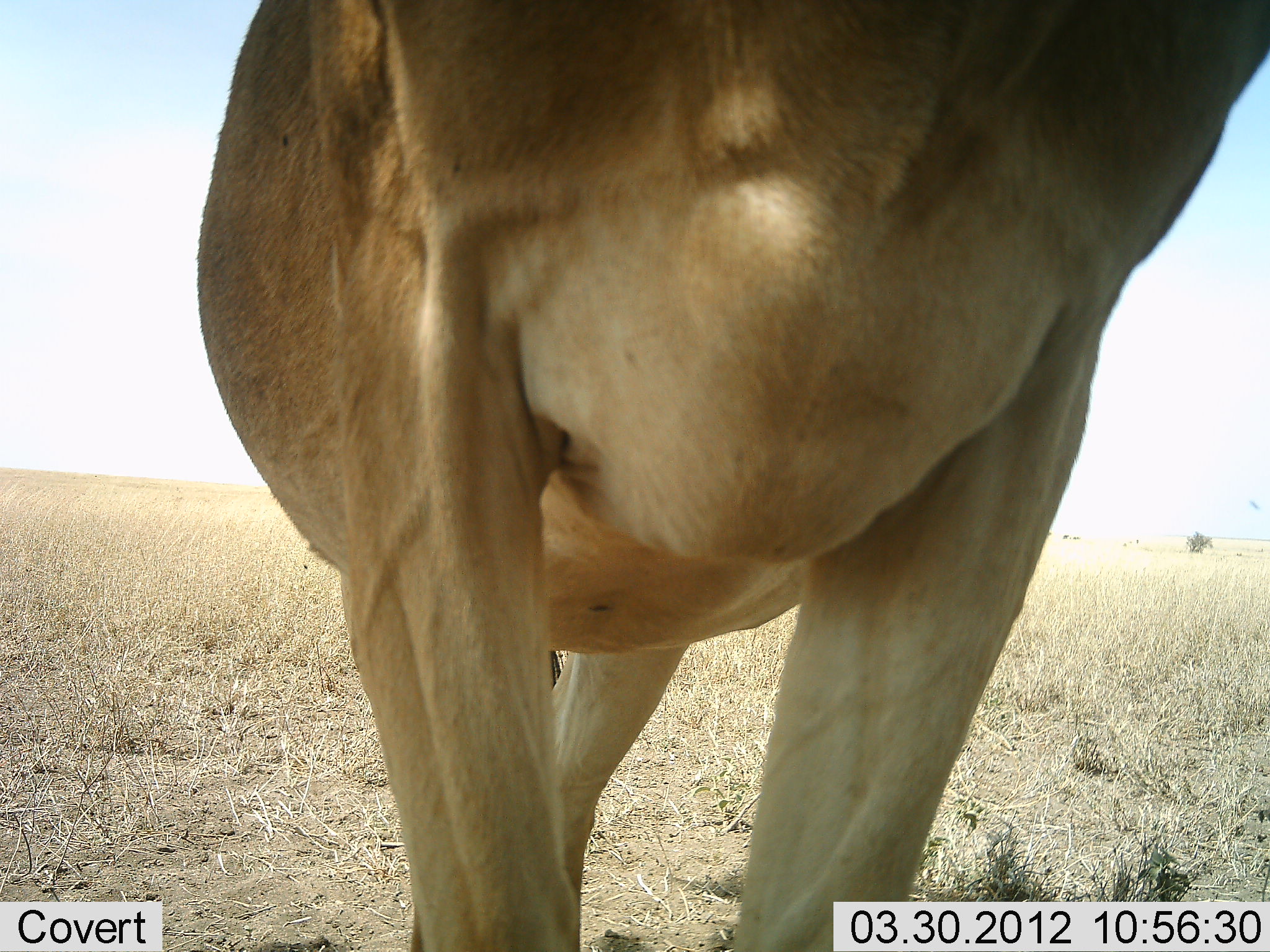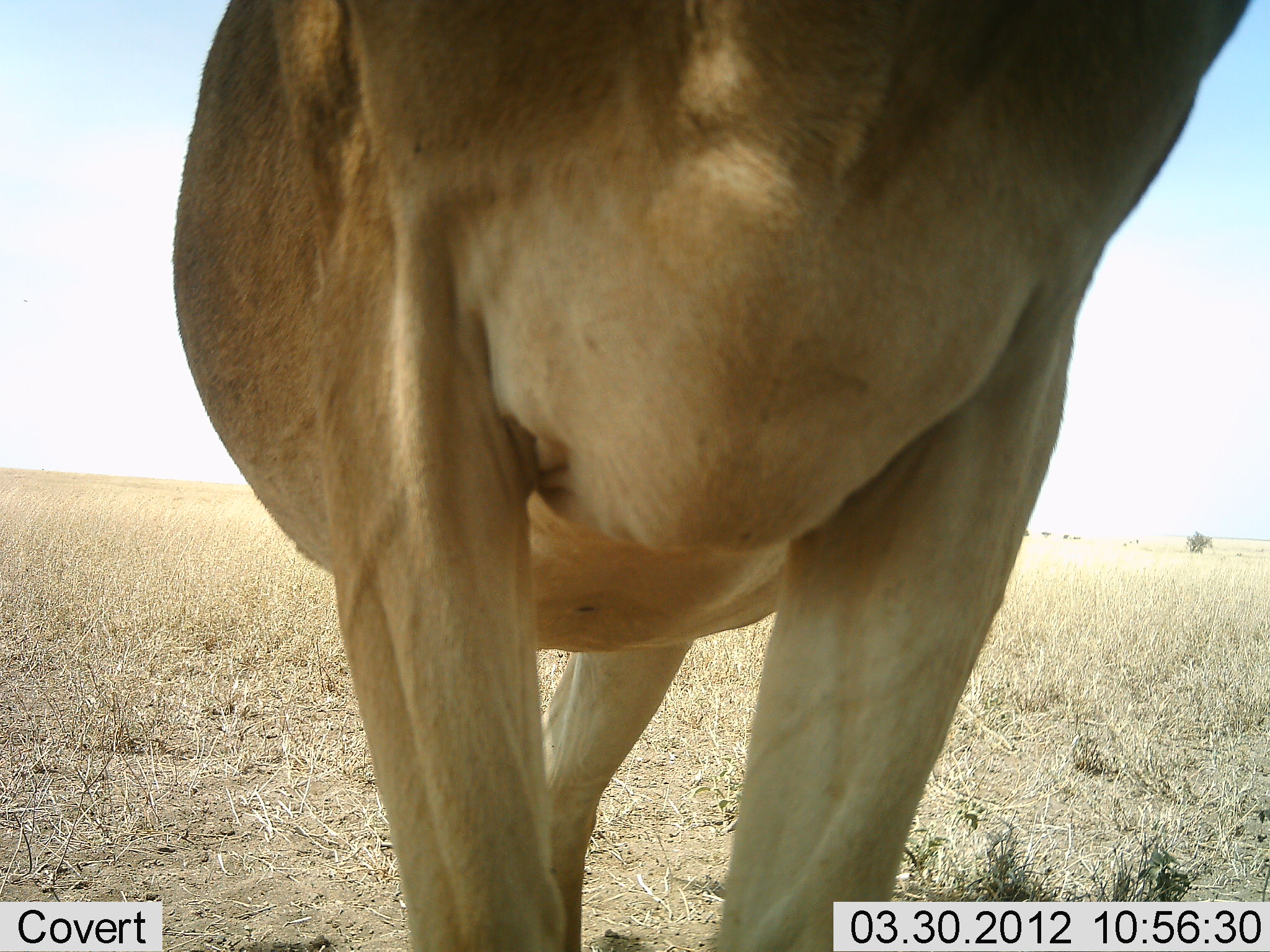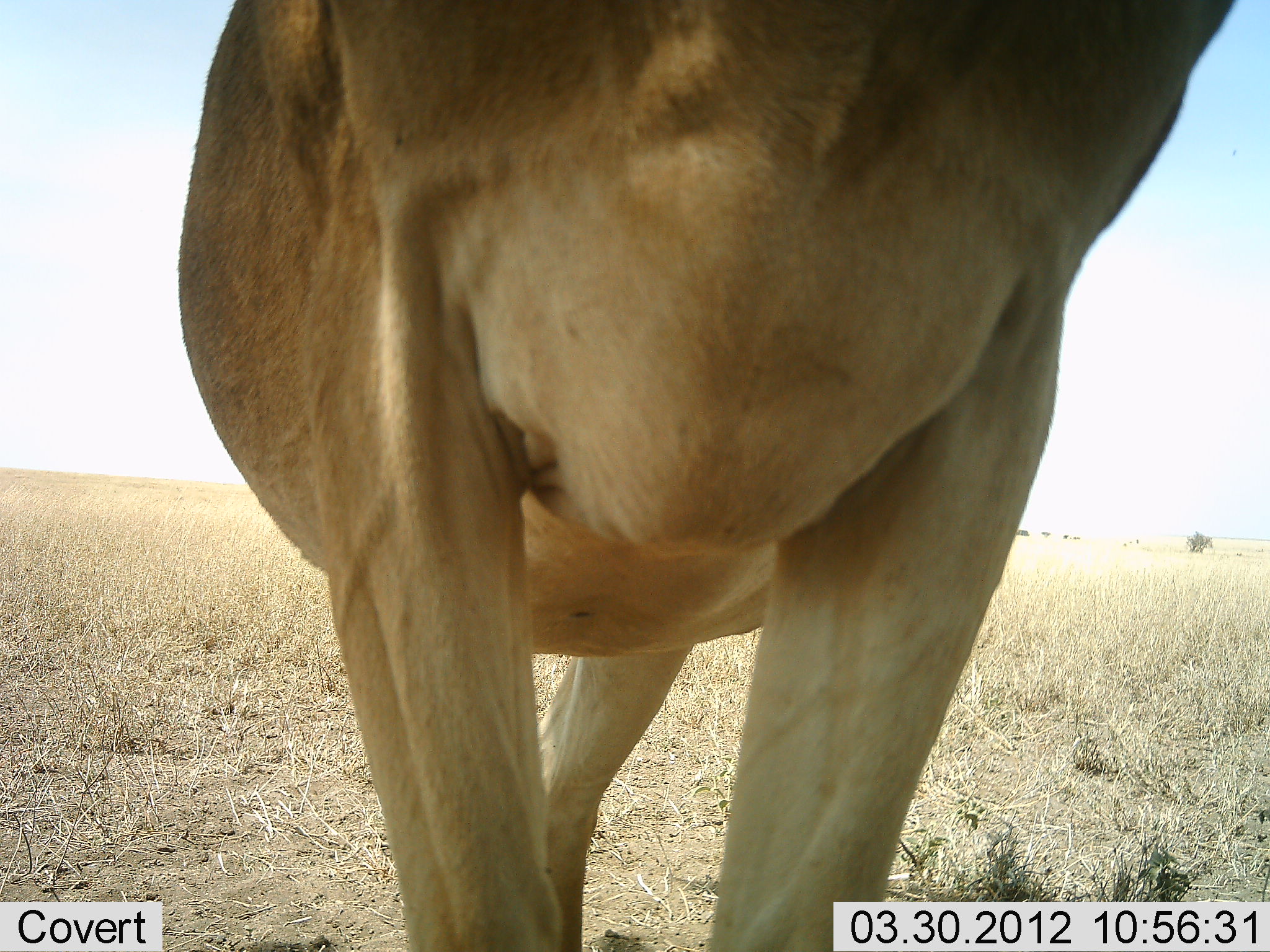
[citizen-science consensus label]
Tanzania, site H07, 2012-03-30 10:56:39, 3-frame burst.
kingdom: Animalia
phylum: Chordata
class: Mammalia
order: Artiodactyla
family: Bovidae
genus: Alcelaphus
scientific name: Alcelaphus buselaphus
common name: hartebeest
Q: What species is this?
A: Hartebeest (Alcelaphus buselaphus).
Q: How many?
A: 1.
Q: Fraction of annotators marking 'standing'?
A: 100%.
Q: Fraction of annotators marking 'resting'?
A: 0%.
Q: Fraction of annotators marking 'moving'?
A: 0%.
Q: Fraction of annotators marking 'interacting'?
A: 0%.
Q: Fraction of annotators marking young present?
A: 0%.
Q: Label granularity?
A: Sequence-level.